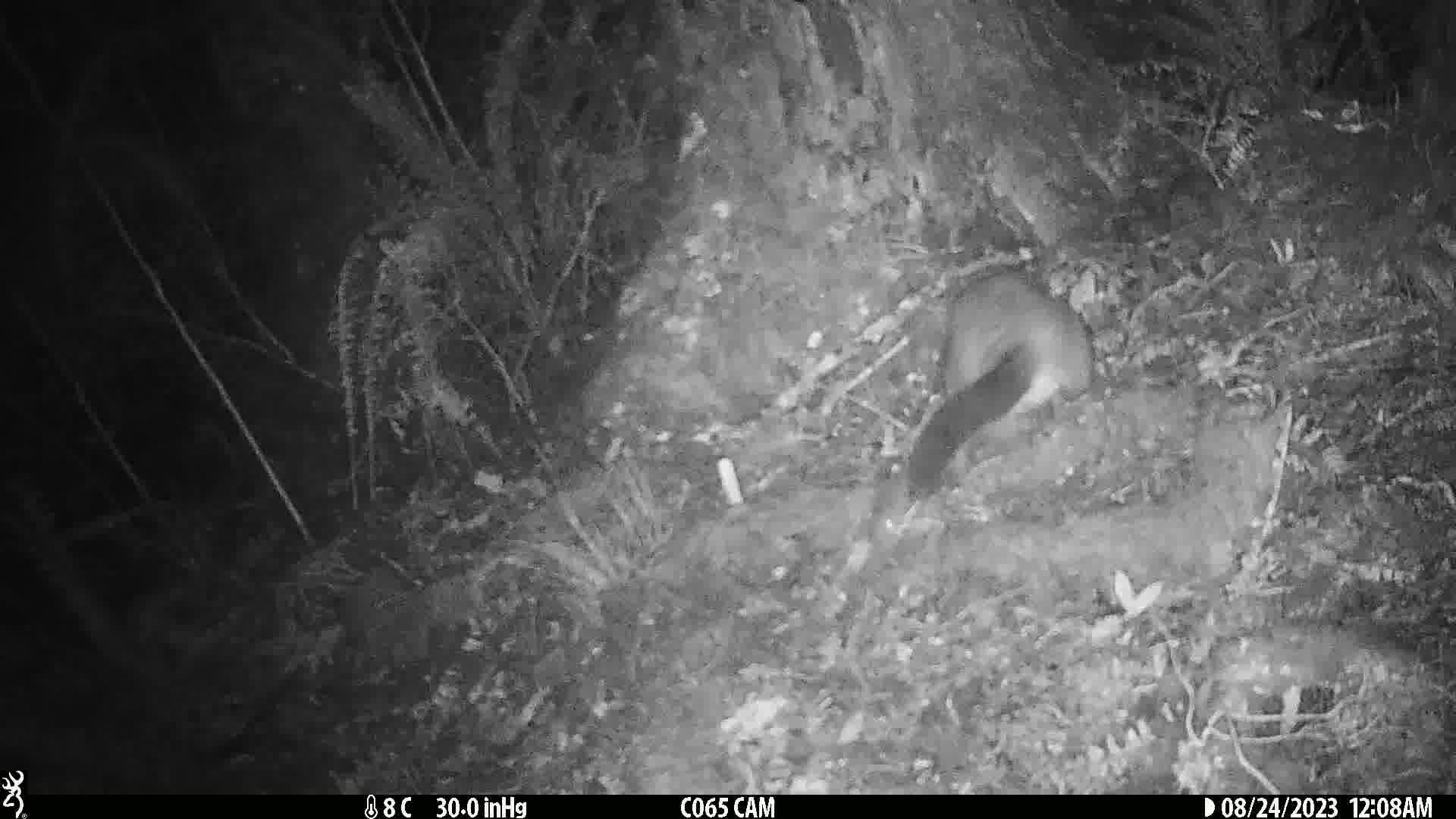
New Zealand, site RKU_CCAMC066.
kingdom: Animalia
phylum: Chordata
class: Mammalia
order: Diprotodontia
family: Phalangeridae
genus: Trichosurus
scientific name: Trichosurus vulpecula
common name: common brushtail possum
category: possum